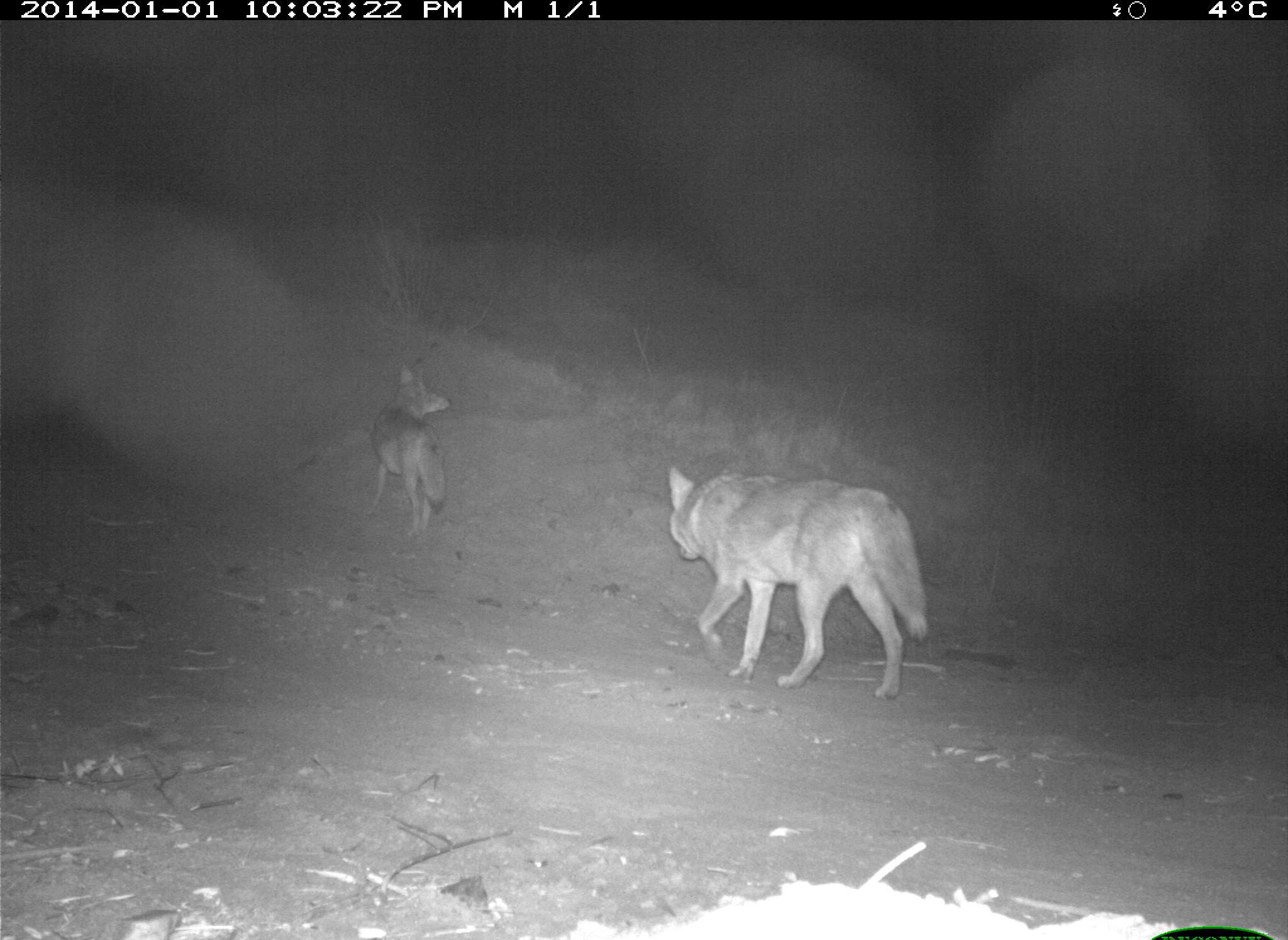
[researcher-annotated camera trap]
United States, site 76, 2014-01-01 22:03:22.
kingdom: Animalia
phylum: Chordata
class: Mammalia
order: Carnivora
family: Canidae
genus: Canis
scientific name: Canis latrans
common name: coyote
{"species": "coyote (Canis latrans)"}